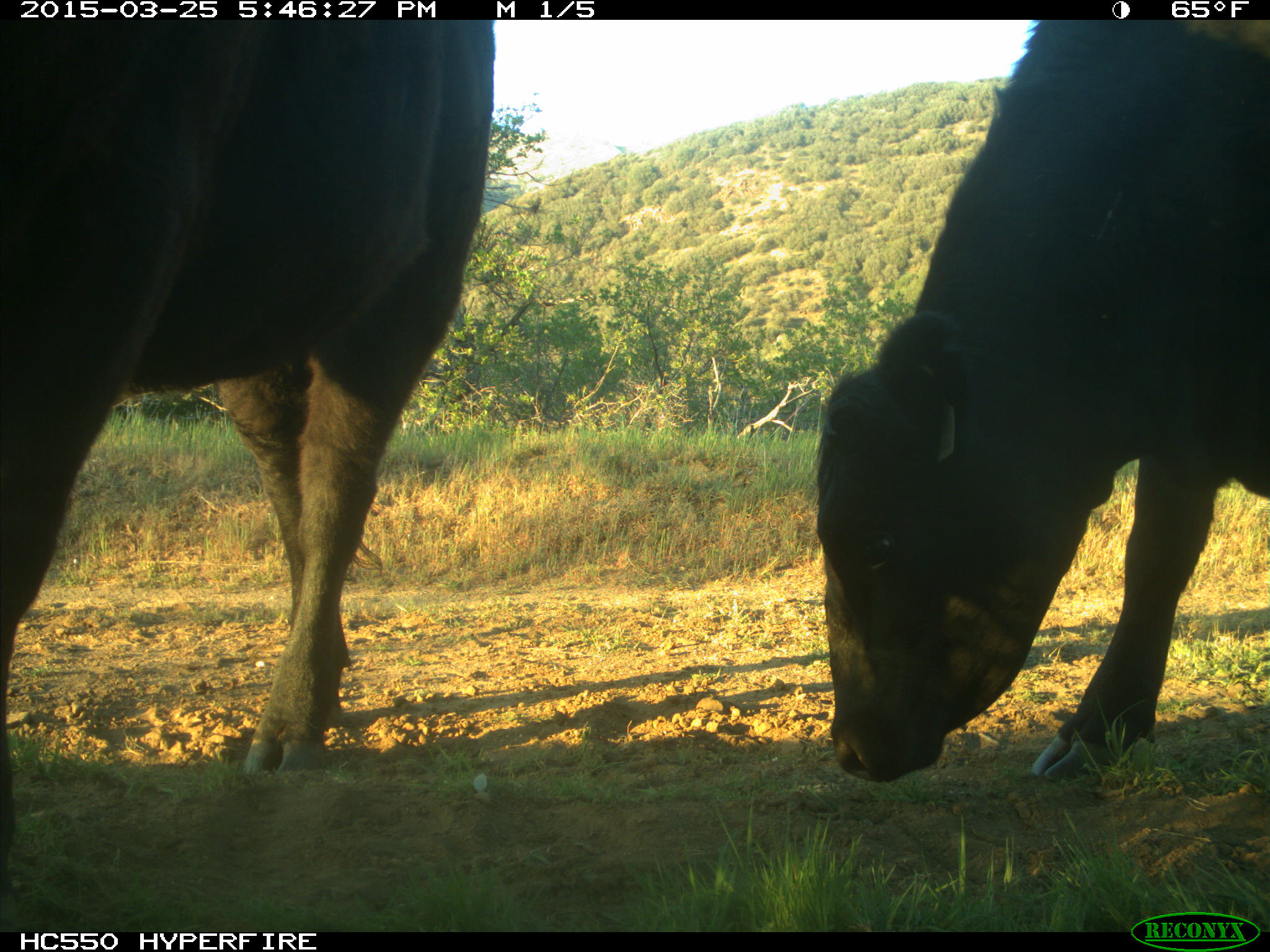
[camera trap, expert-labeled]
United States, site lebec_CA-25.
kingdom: Animalia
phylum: Chordata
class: Mammalia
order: Artiodactyla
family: Bovidae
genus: Bos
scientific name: Bos taurus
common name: domestic cow